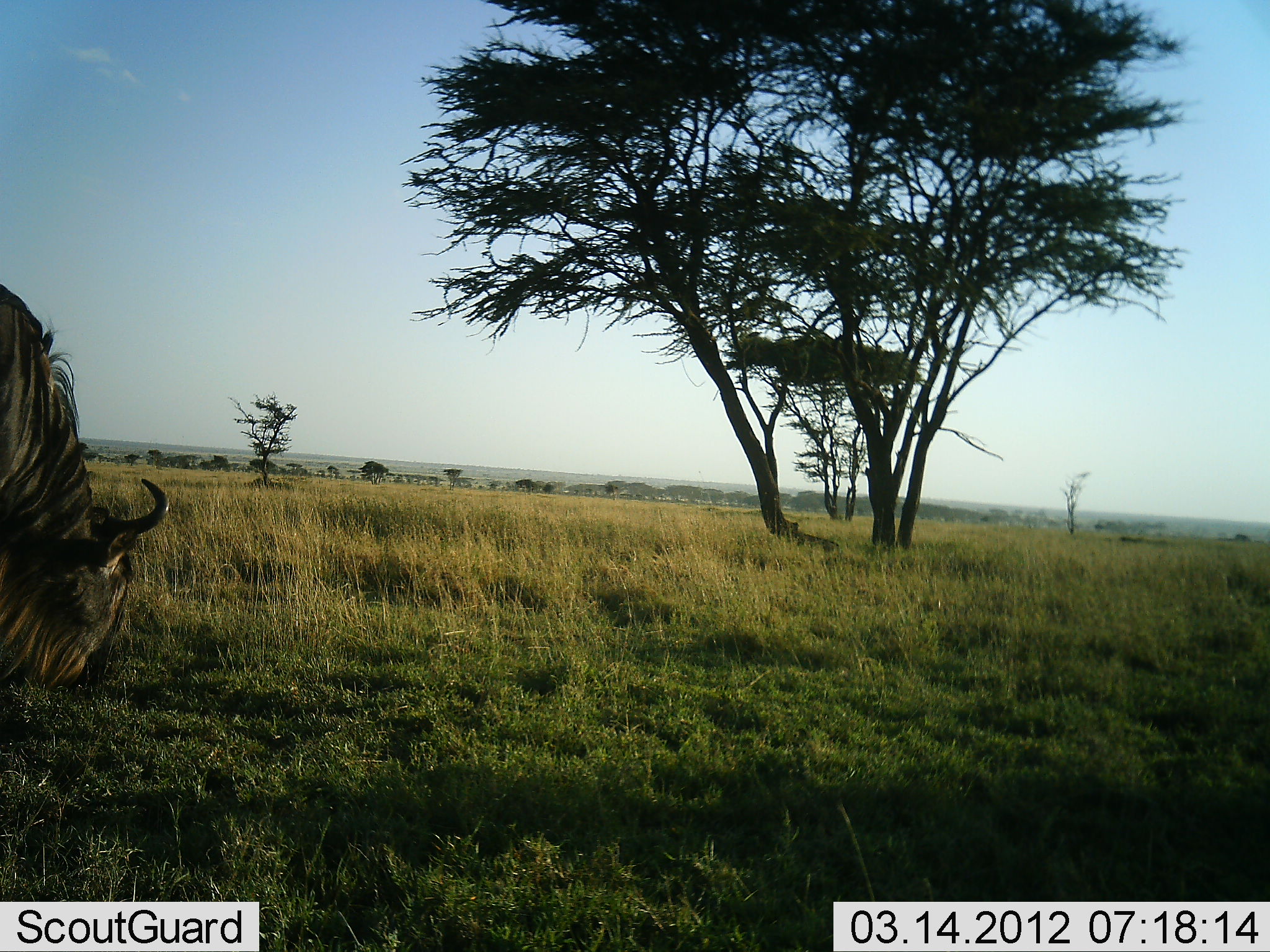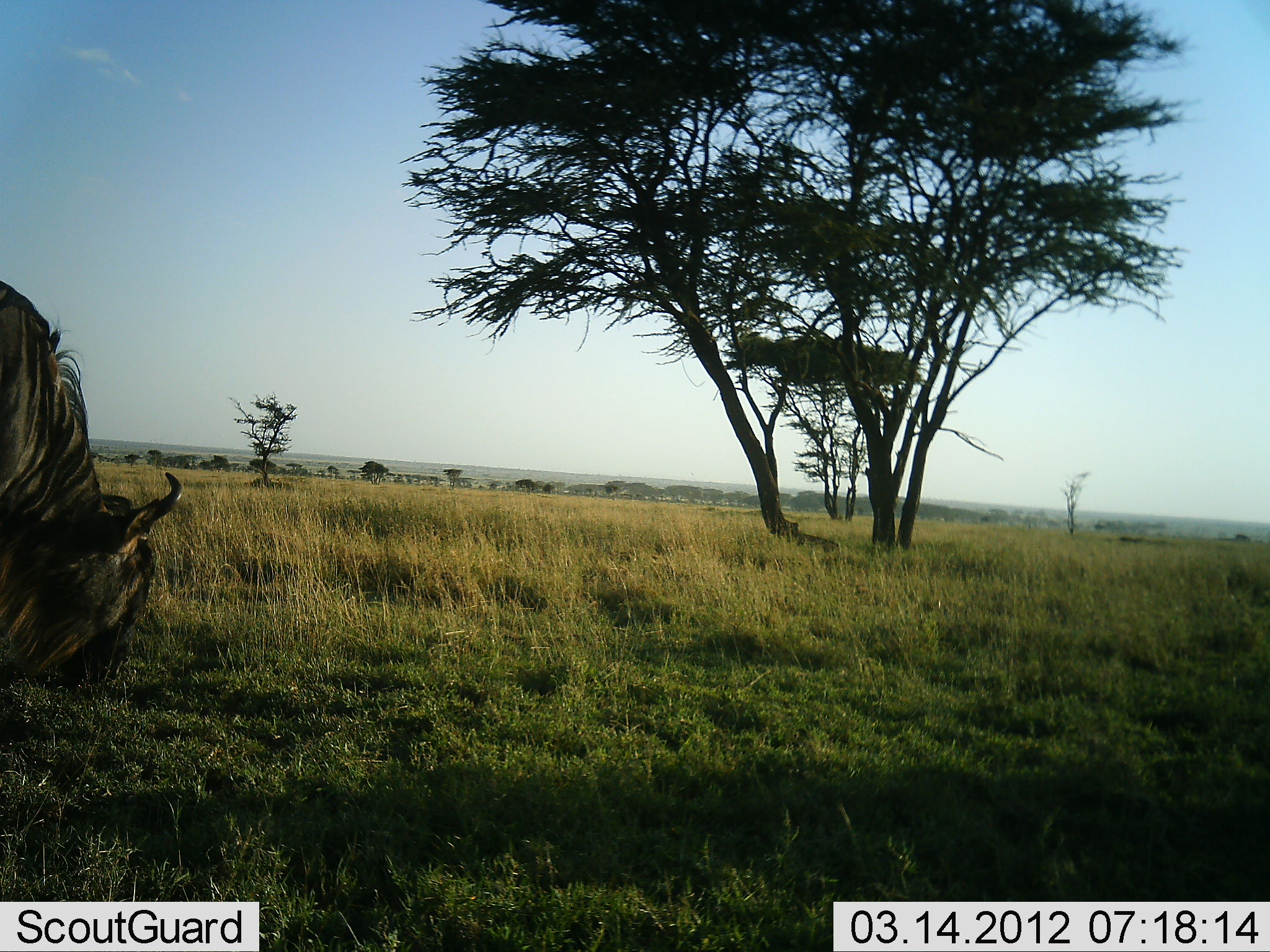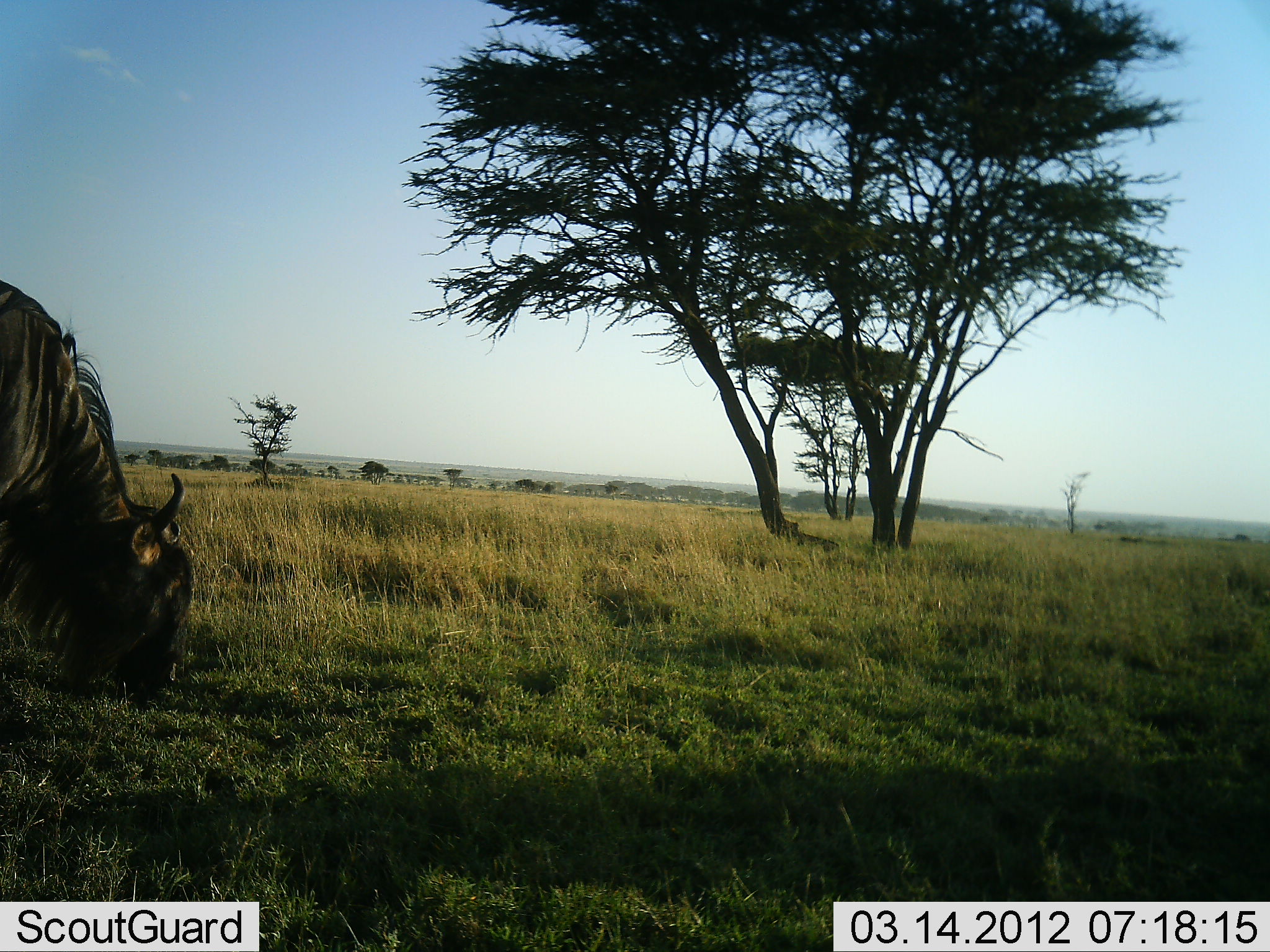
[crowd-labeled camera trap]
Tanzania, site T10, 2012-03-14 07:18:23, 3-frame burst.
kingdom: Animalia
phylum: Chordata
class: Mammalia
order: Artiodactyla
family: Bovidae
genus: Connochaetes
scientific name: Connochaetes taurinus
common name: blue wildebeest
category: wildebeest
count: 1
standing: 25%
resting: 0%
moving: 0%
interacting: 0%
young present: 0%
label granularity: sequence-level